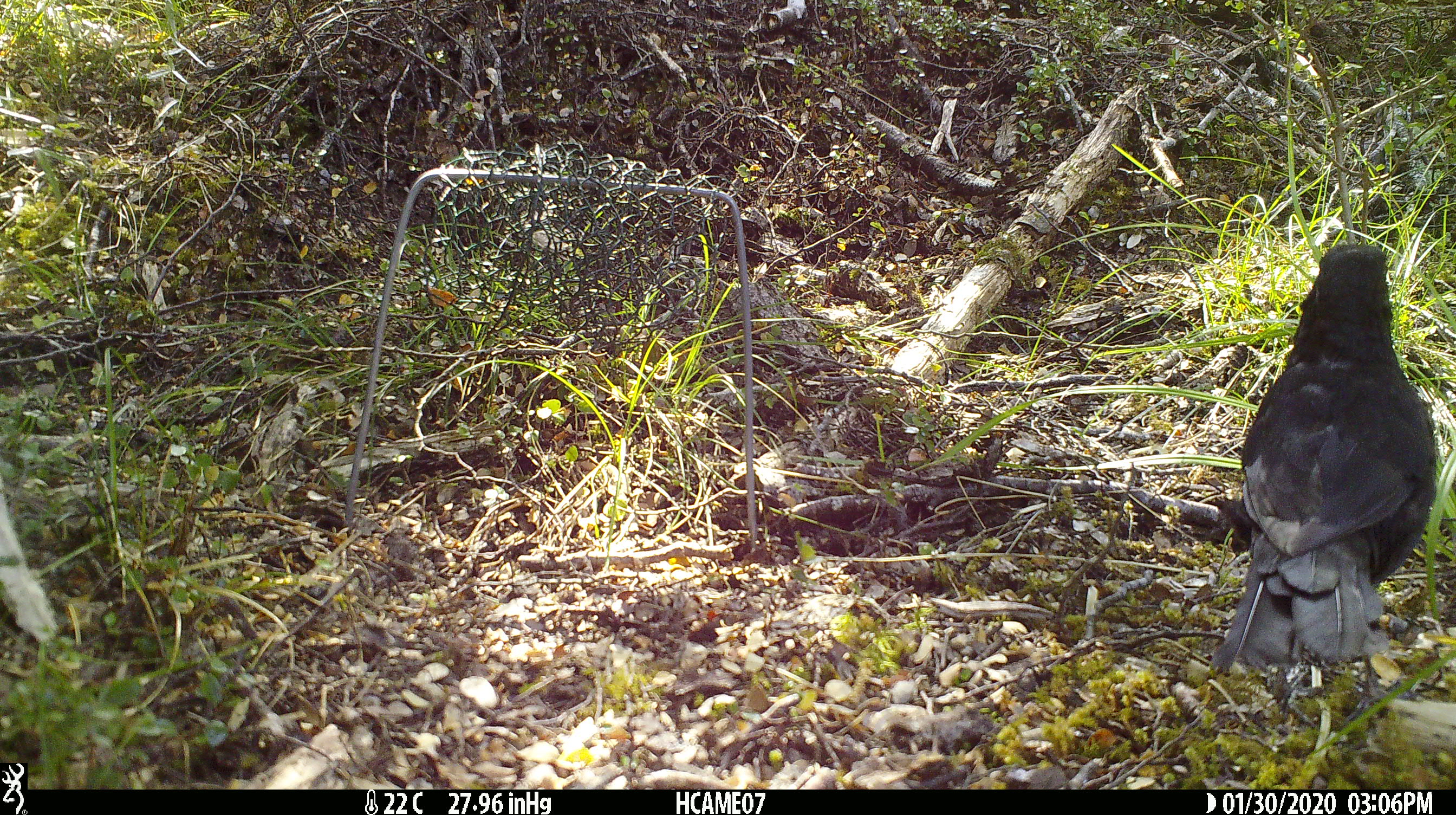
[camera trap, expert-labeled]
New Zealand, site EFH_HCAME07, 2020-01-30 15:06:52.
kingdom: Animalia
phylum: Chordata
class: Aves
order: Passeriformes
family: Turdidae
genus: Turdus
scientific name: Turdus merula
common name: eurasian blackbird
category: blackbird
Blackbird (eurasian blackbird) (Turdus merula).